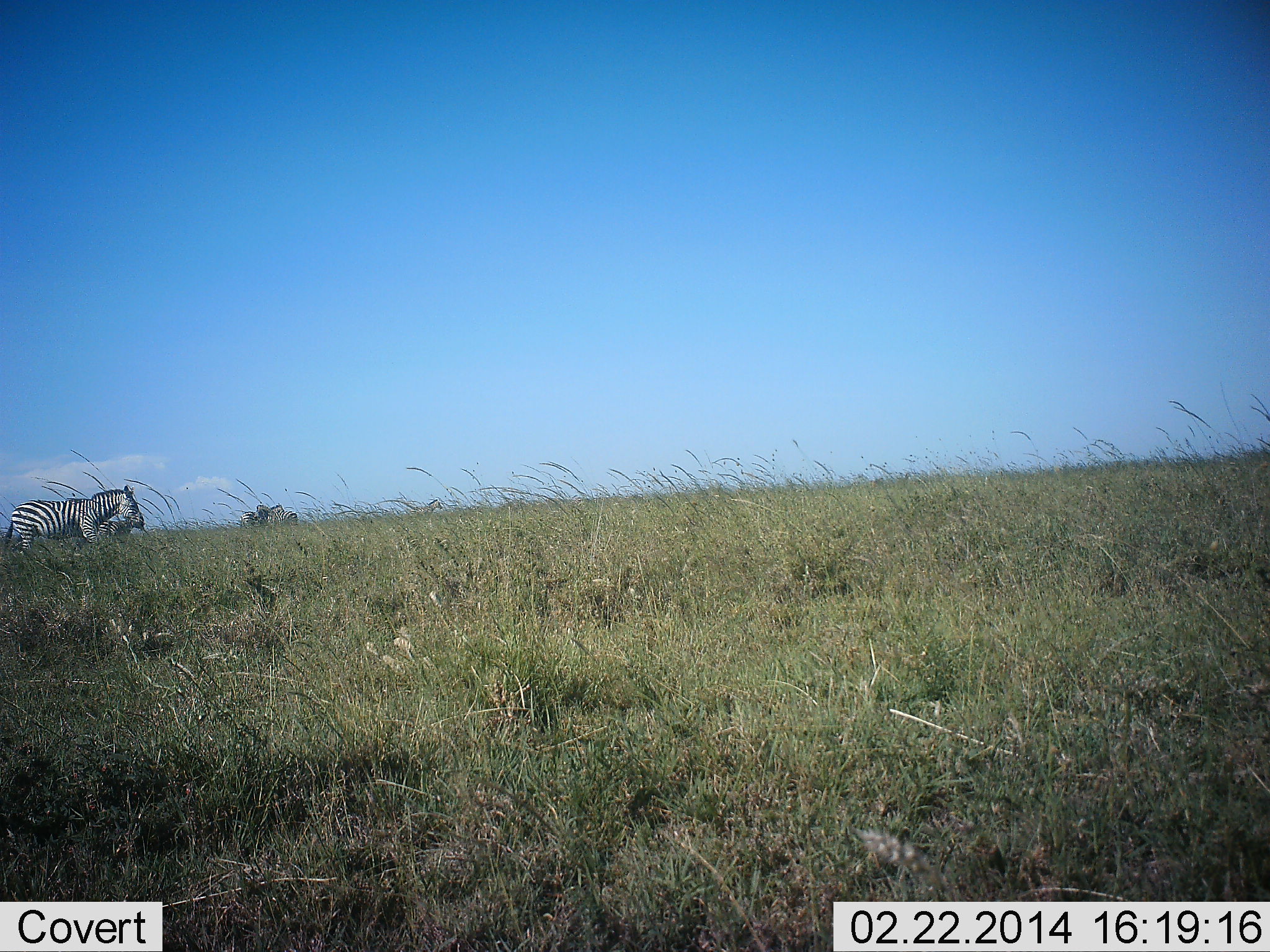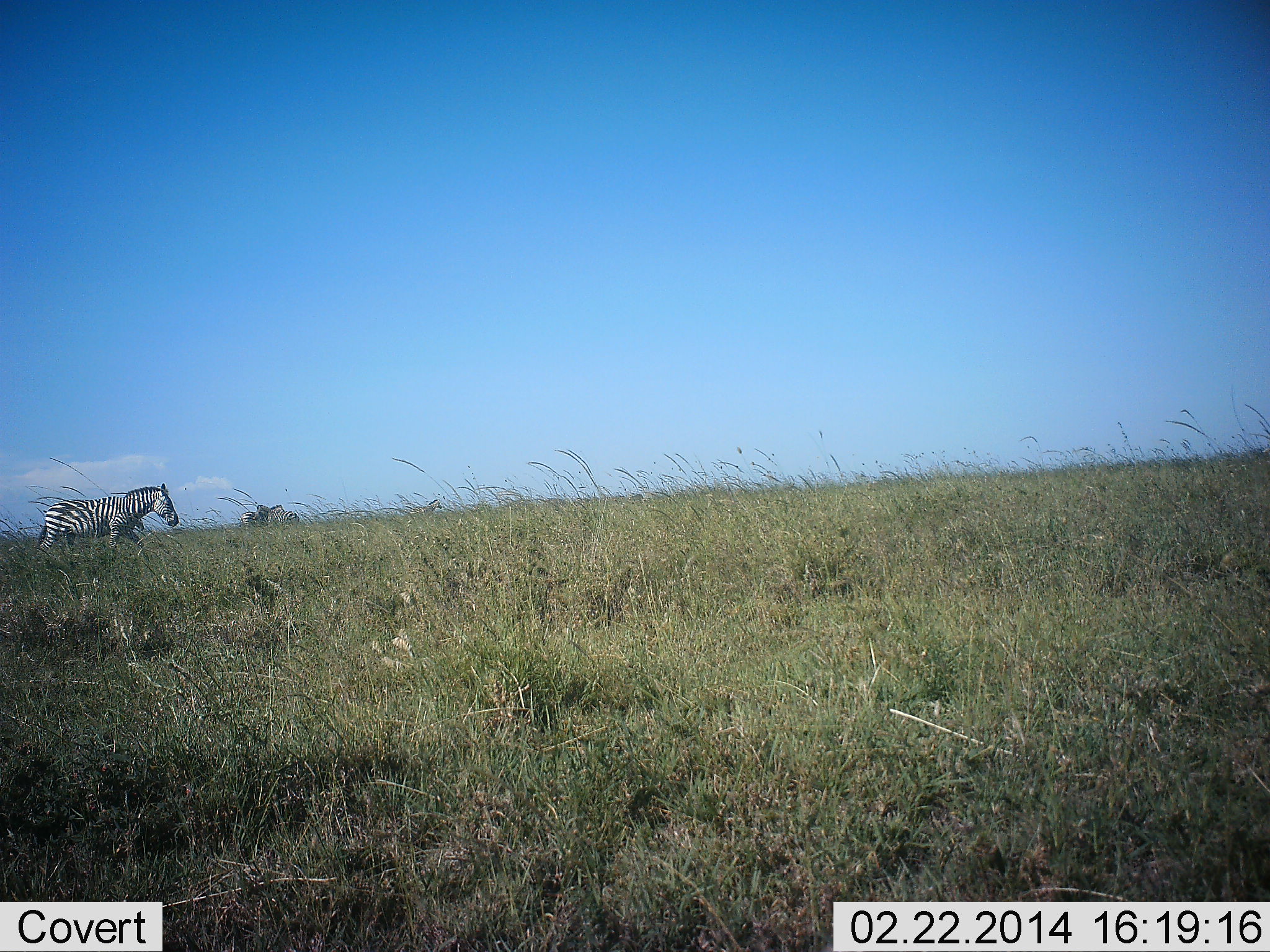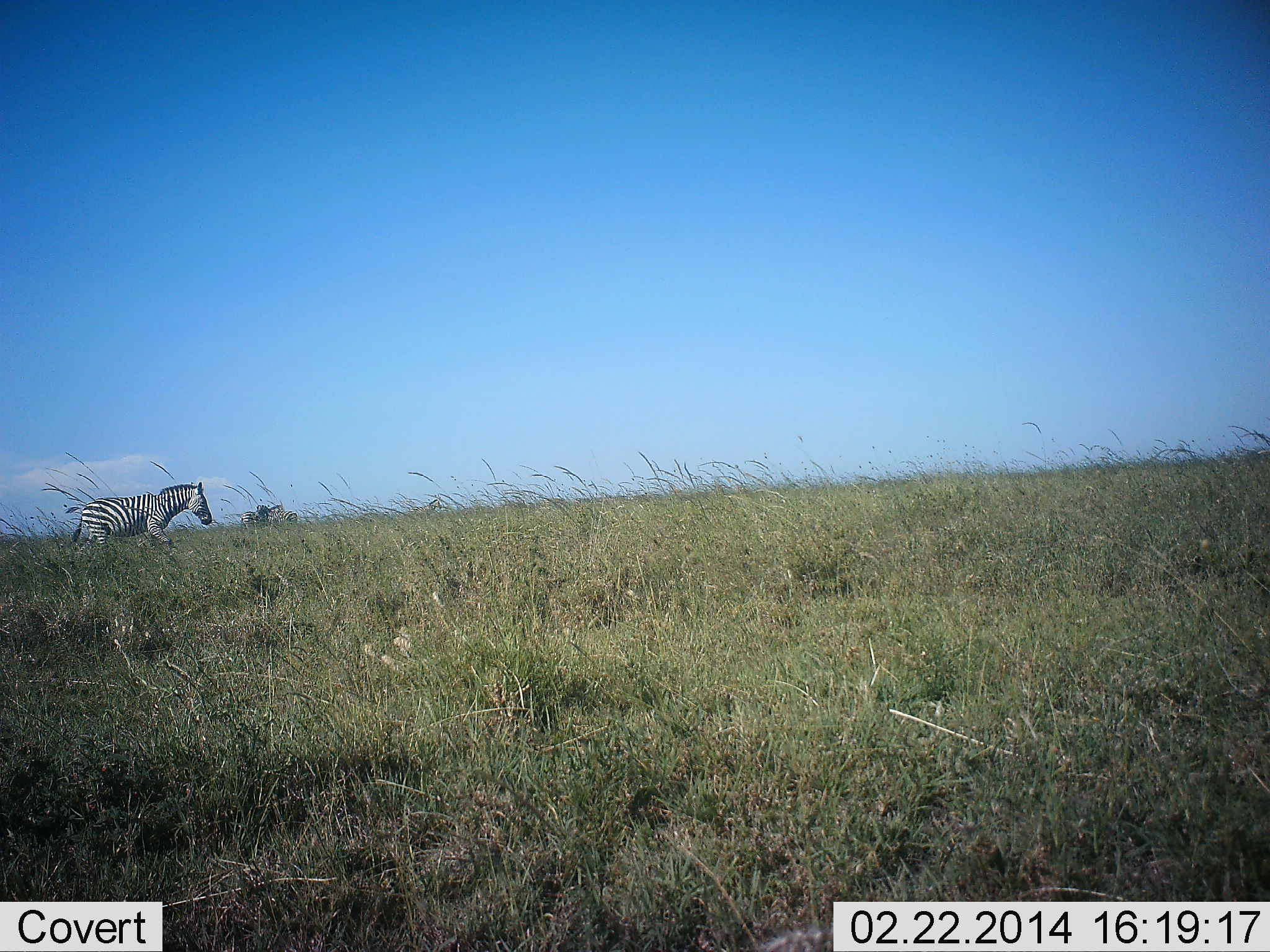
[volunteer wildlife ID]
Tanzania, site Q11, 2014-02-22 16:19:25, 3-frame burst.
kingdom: Animalia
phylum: Chordata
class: Mammalia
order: Perissodactyla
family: Equidae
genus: Equus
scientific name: Equus quagga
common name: plains zebra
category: zebra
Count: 1.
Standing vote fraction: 20%.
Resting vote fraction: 0%.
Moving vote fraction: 100%.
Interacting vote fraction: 0%.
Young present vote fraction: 0%.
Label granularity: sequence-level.